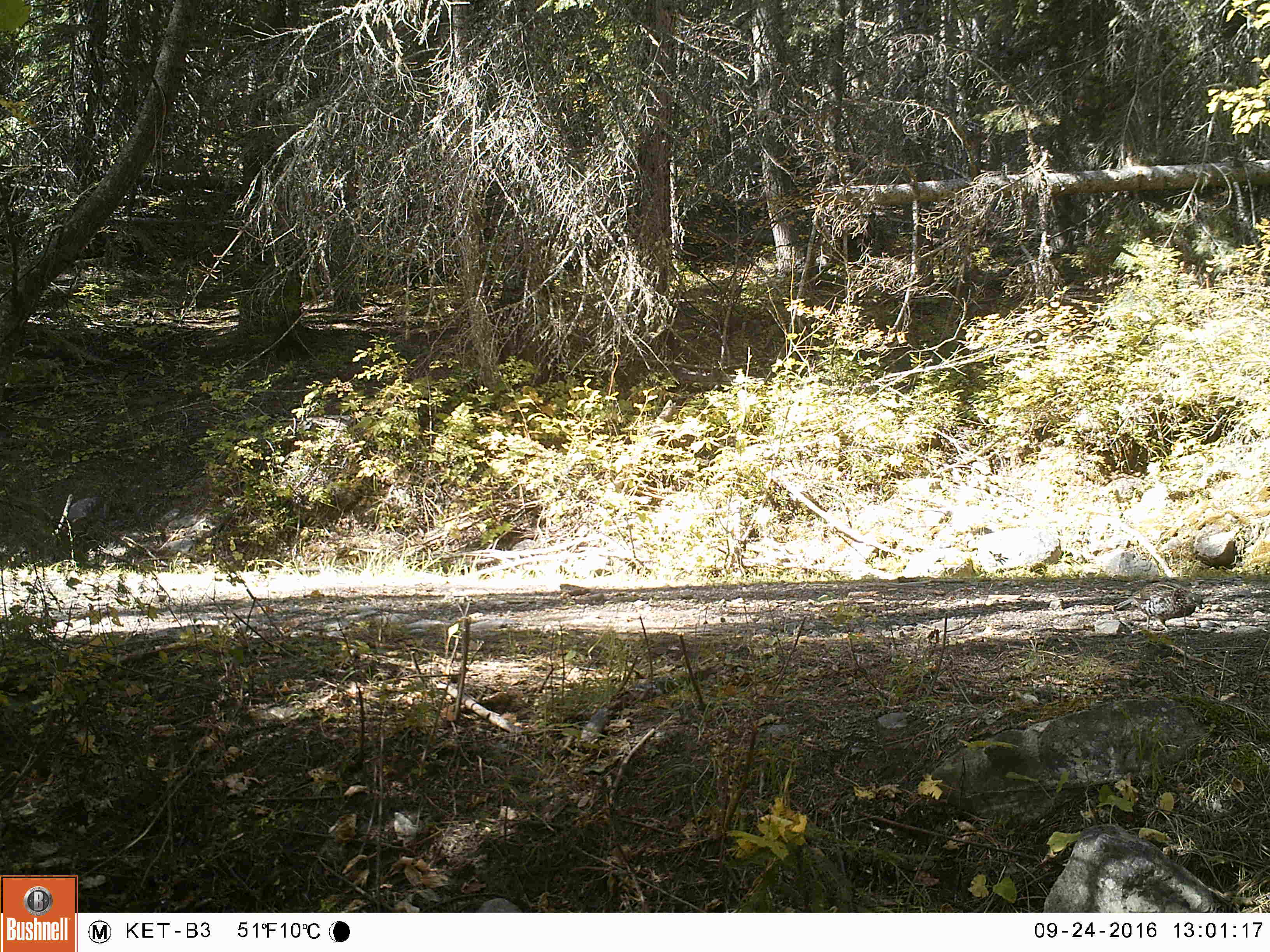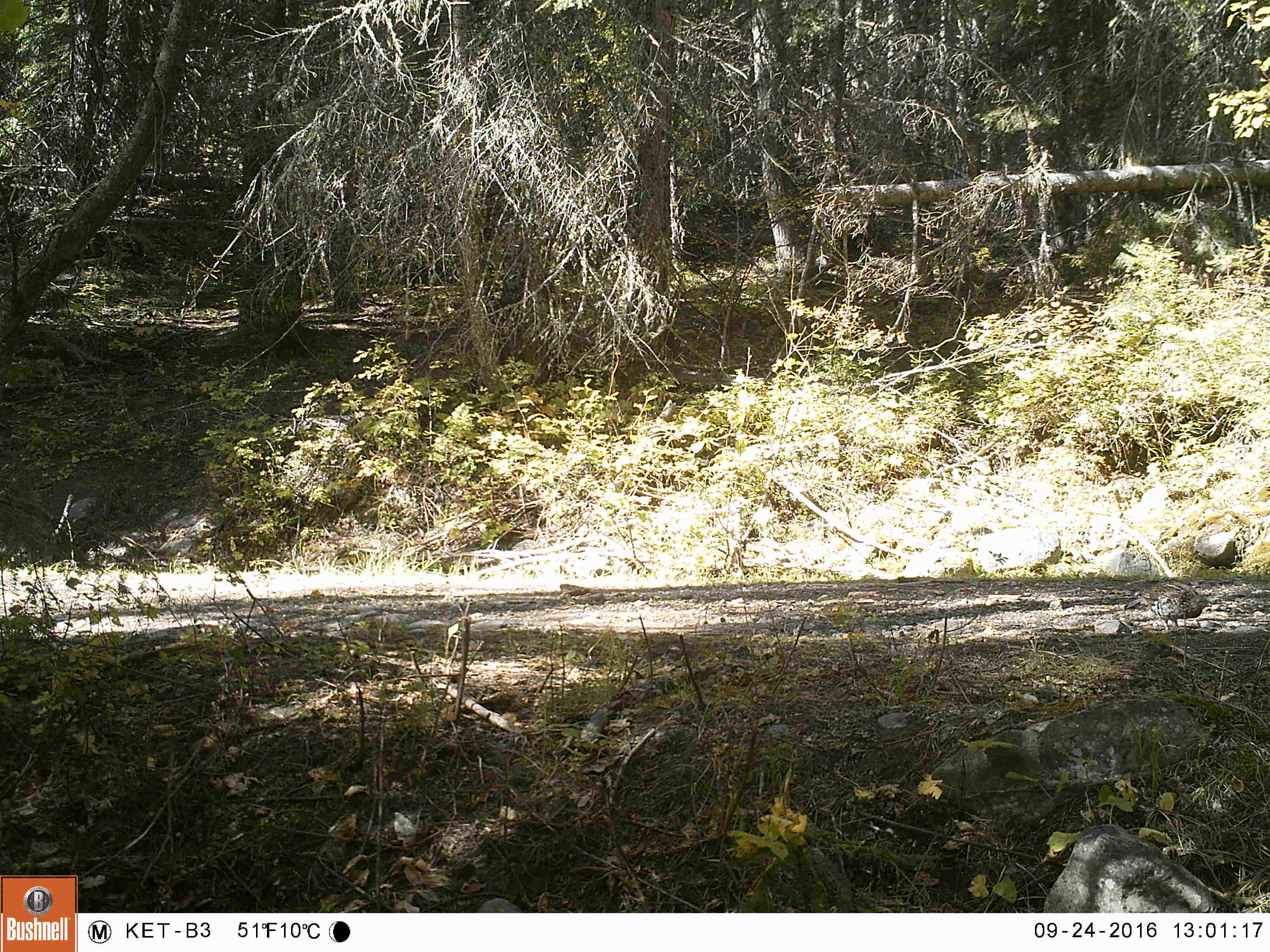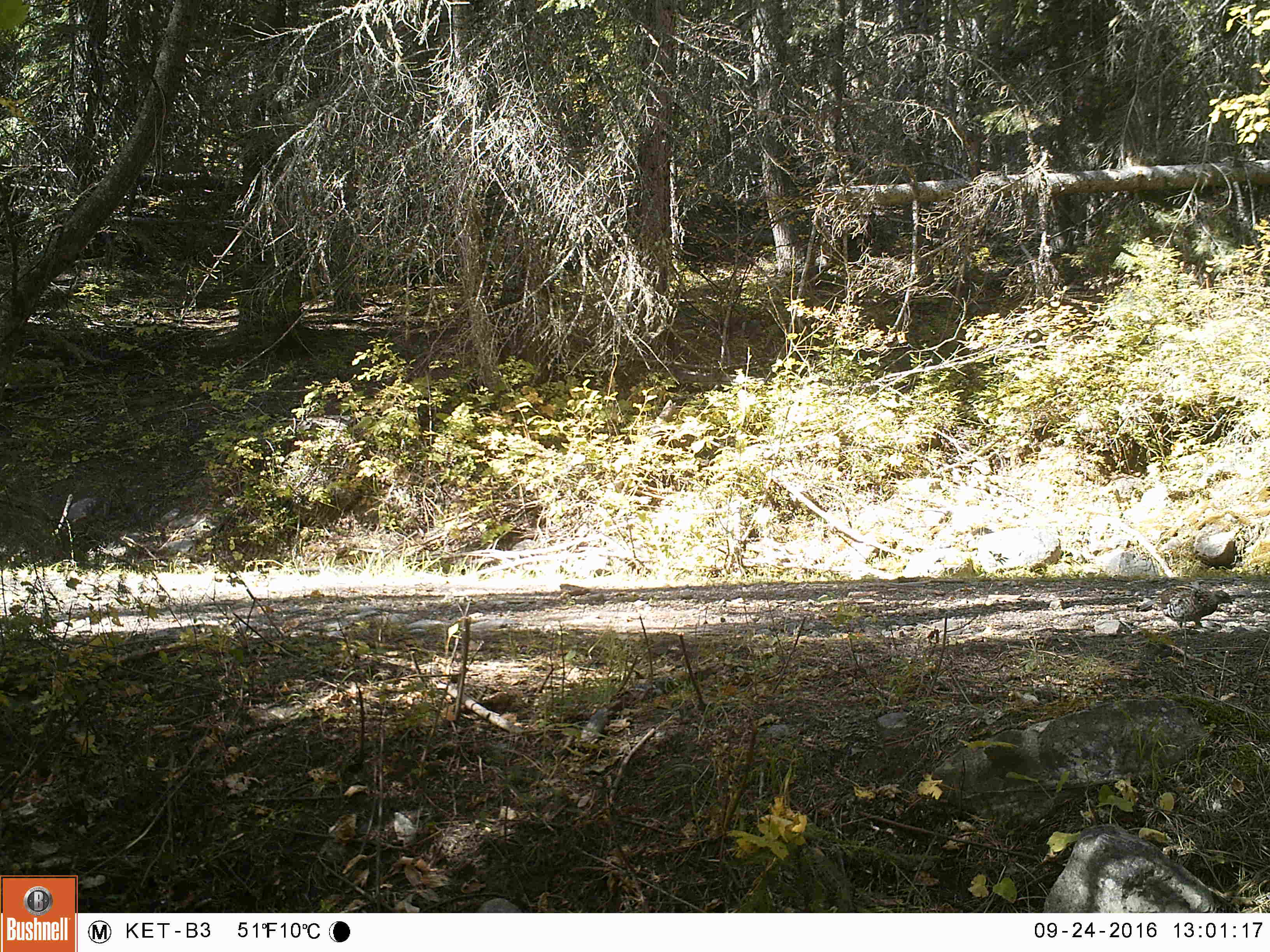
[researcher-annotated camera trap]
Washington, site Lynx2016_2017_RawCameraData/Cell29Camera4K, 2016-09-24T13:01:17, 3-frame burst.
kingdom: Animalia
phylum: Chordata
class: Aves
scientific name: Aves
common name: birds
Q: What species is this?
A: Aves (birds).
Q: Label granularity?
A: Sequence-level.